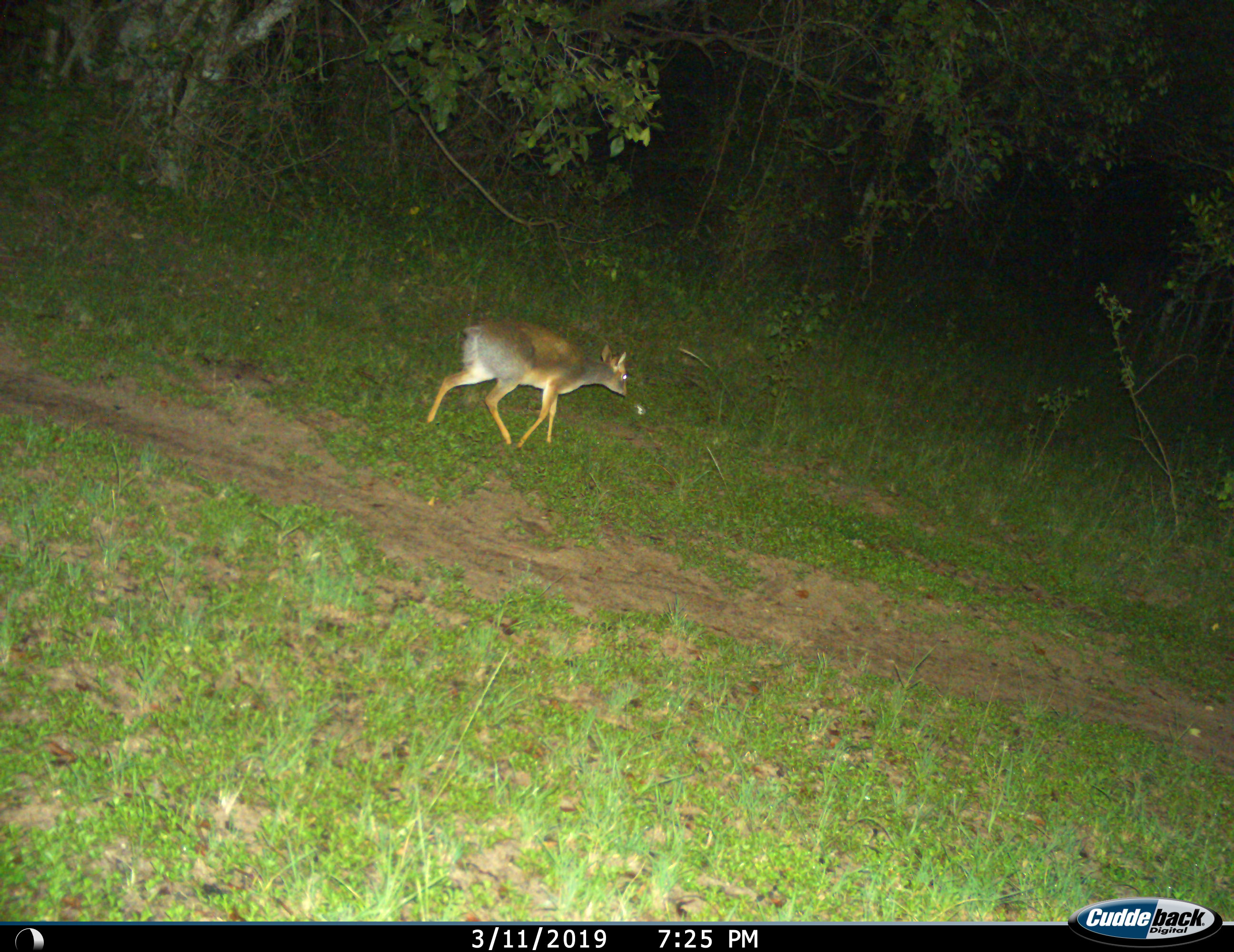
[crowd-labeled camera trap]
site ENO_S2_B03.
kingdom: Animalia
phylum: Chordata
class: Mammalia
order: Artiodactyla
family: Bovidae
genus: Madoqua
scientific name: Madoqua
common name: dik-dik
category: dikdik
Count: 1.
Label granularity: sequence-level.